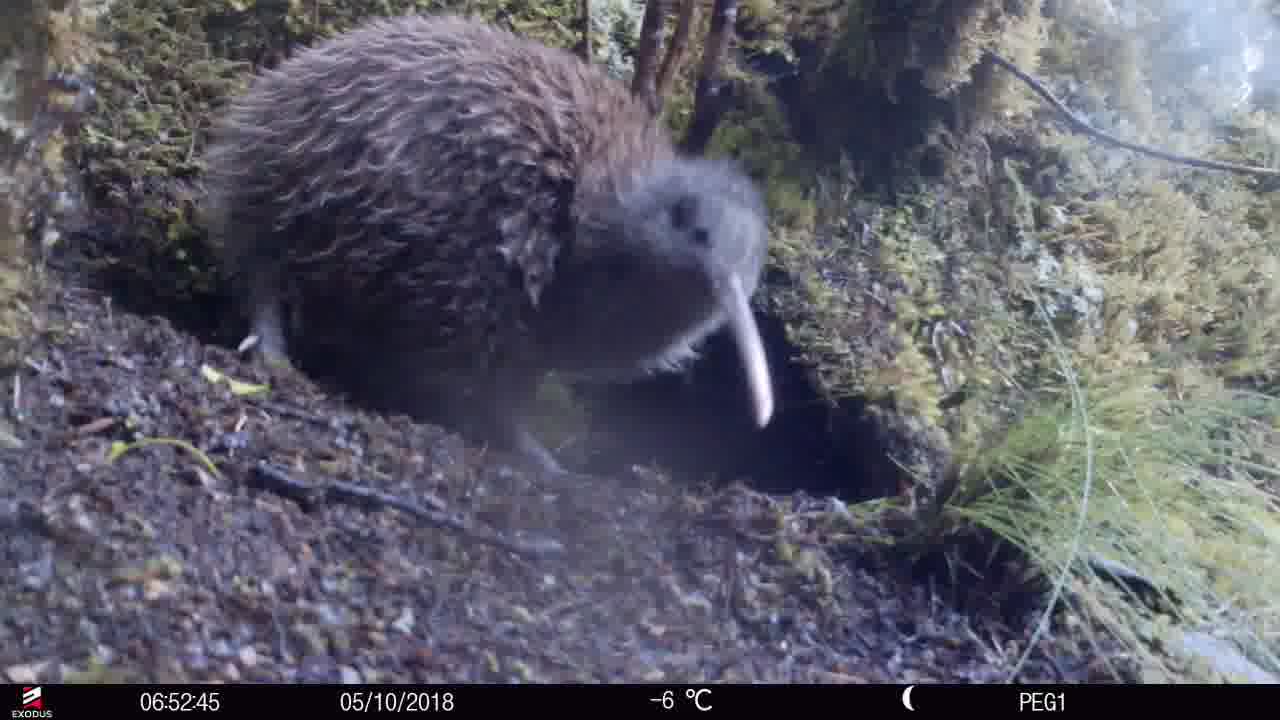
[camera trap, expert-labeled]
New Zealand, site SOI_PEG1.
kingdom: Animalia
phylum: Chordata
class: Aves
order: Apterygiformes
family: Apterygidae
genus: Apteryx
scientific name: Apteryx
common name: kiwi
Kiwi (Apteryx).